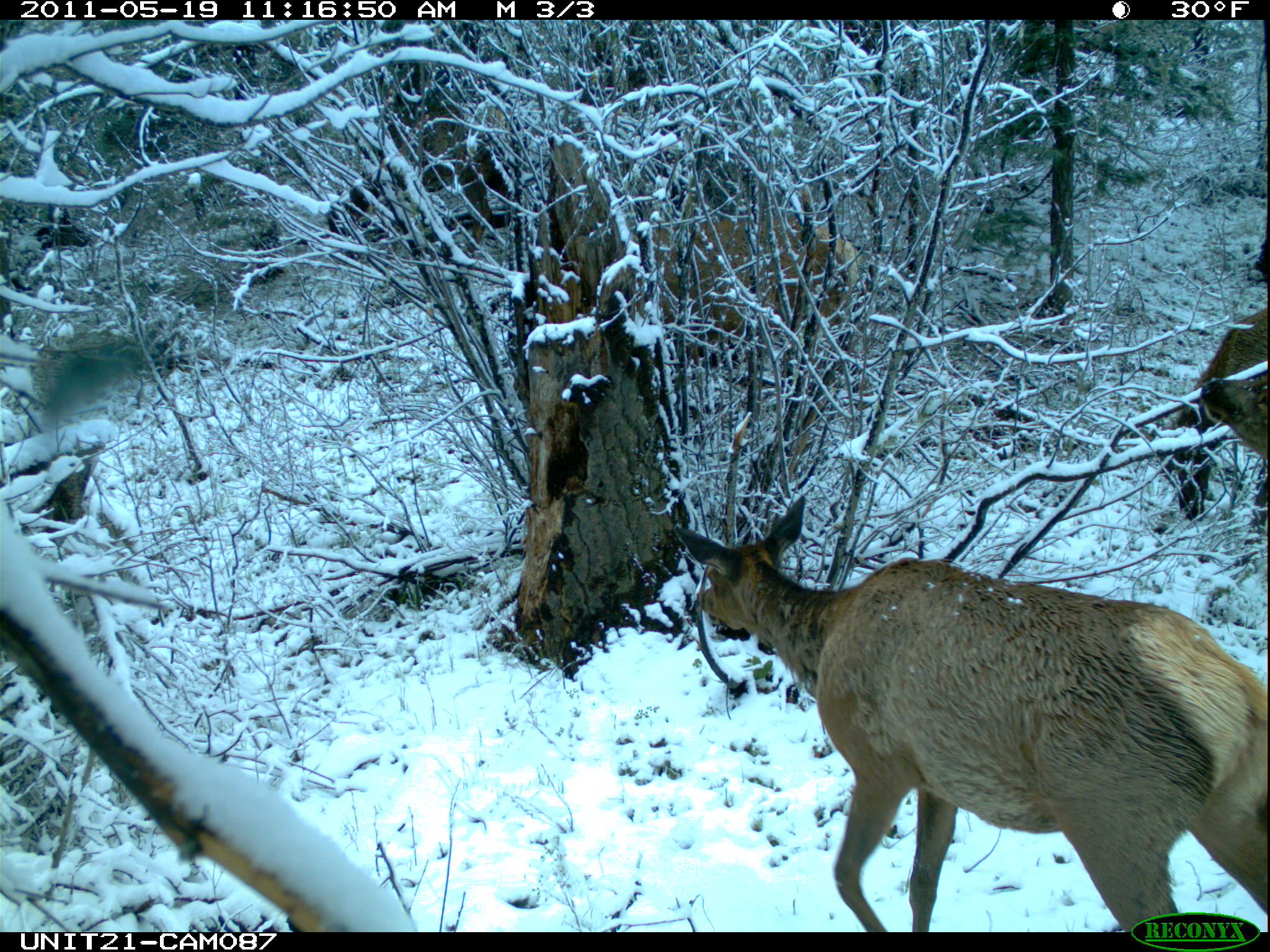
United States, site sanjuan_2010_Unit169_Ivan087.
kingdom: Animalia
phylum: Chordata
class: Mammalia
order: Artiodactyla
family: Cervidae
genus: Cervus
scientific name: Cervus elaphus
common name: red deer